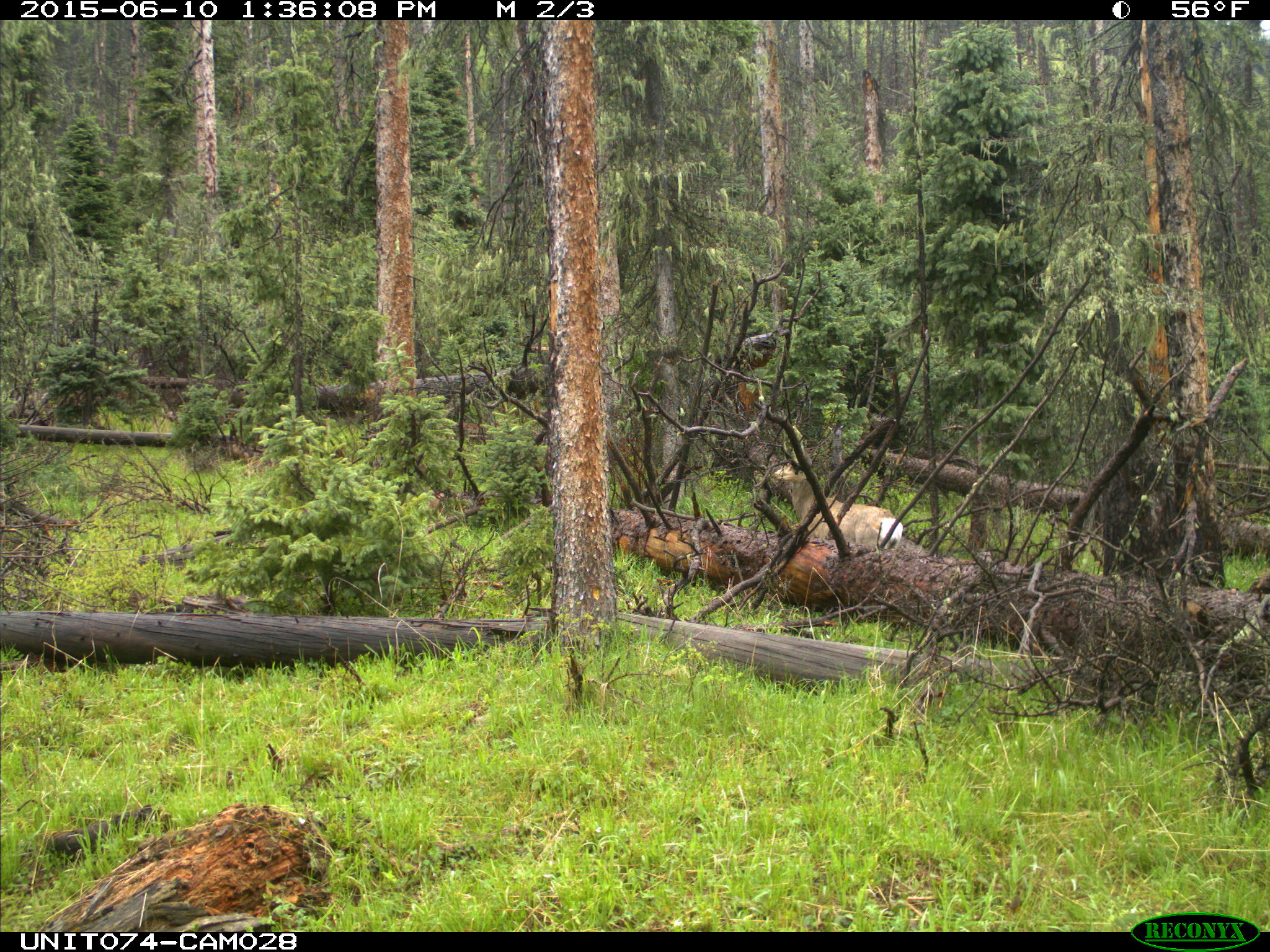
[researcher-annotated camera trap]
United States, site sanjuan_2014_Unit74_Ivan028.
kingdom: Animalia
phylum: Chordata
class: Mammalia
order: Artiodactyla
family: Cervidae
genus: Odocoileus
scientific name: Odocoileus hemionus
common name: mule deer